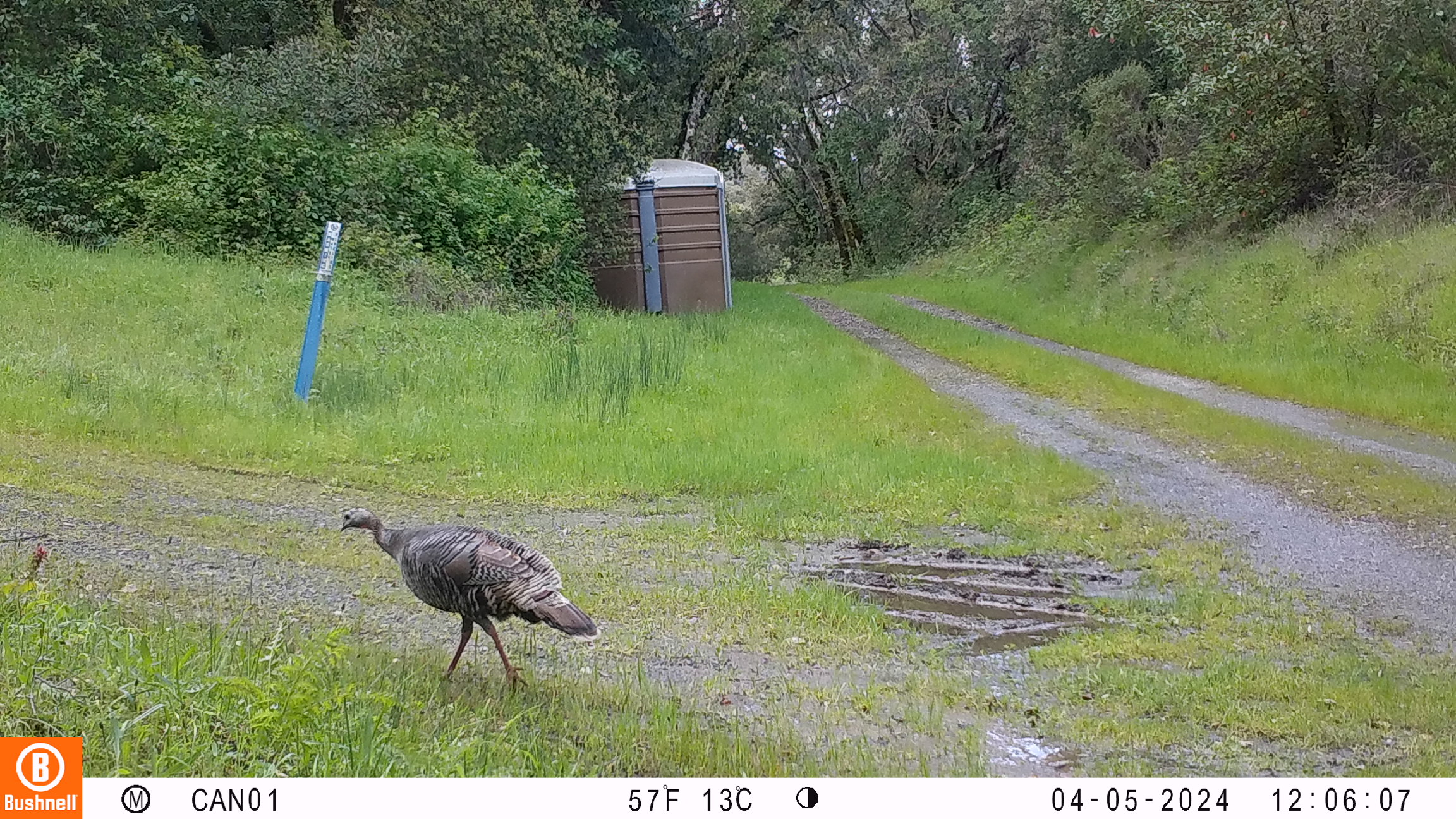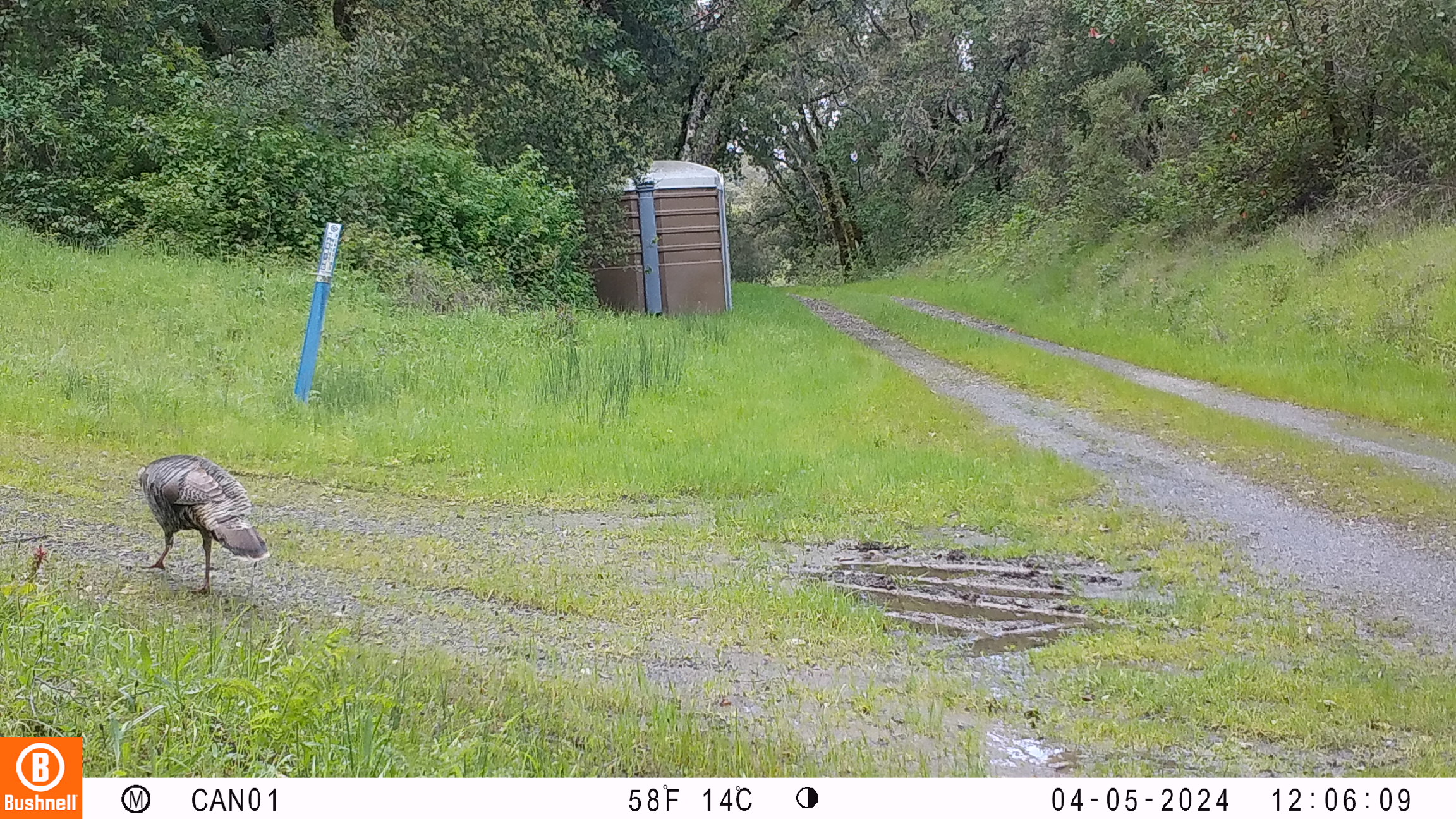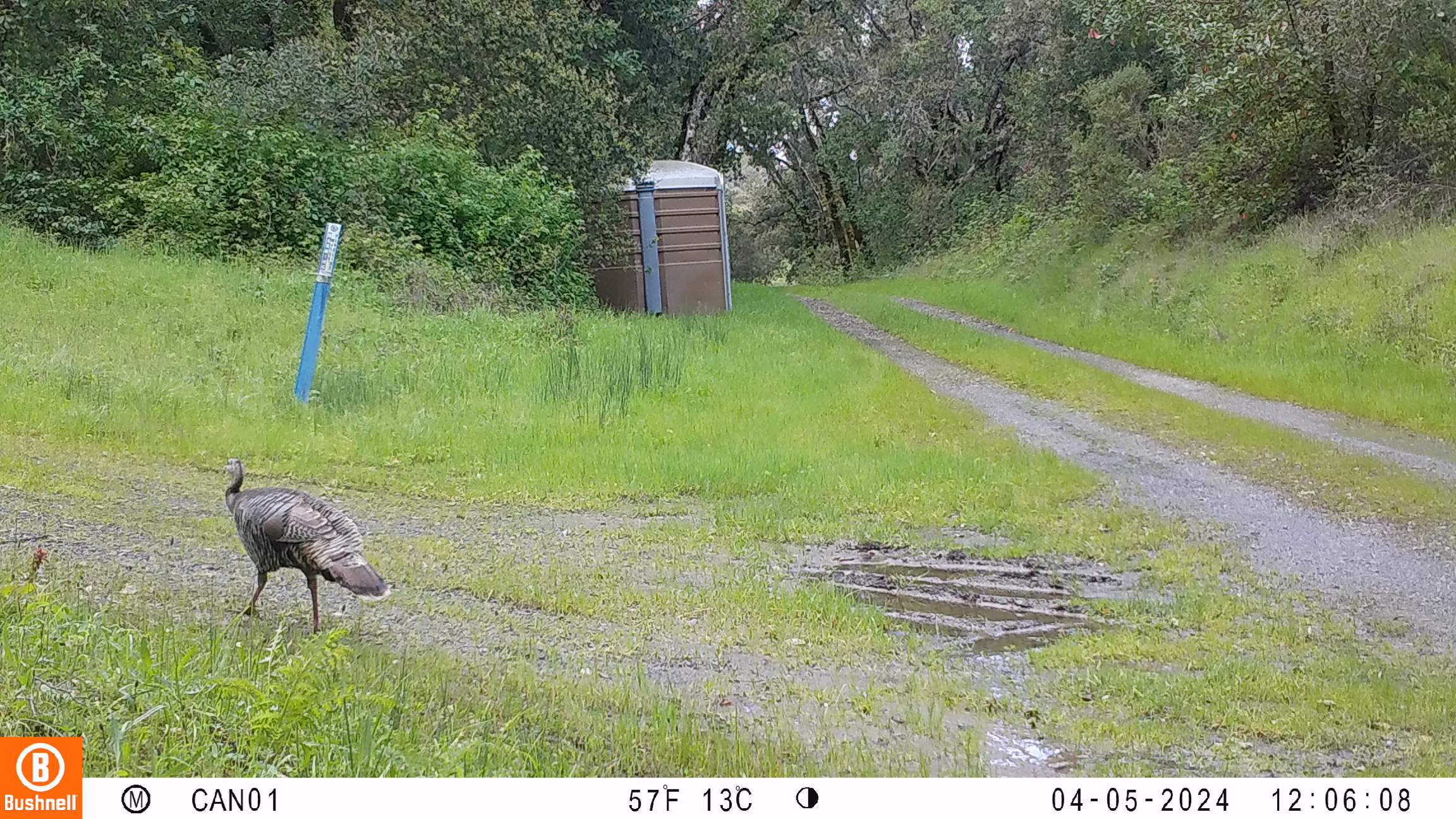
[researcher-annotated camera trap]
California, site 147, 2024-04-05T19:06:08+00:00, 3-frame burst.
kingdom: Animalia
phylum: Chordata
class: Aves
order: Galliformes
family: Phasianidae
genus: Meleagris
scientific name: Meleagris gallopavo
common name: turkey